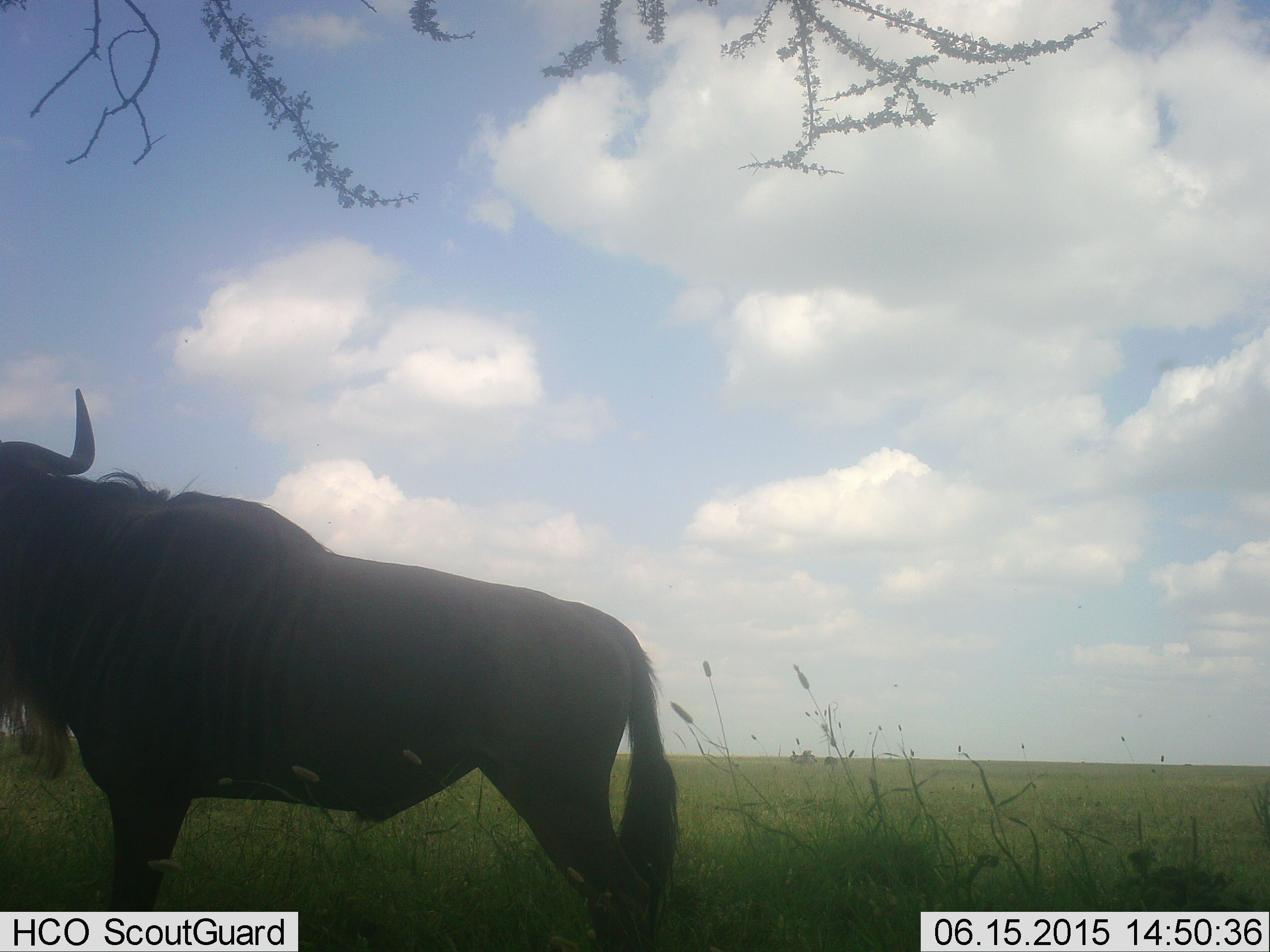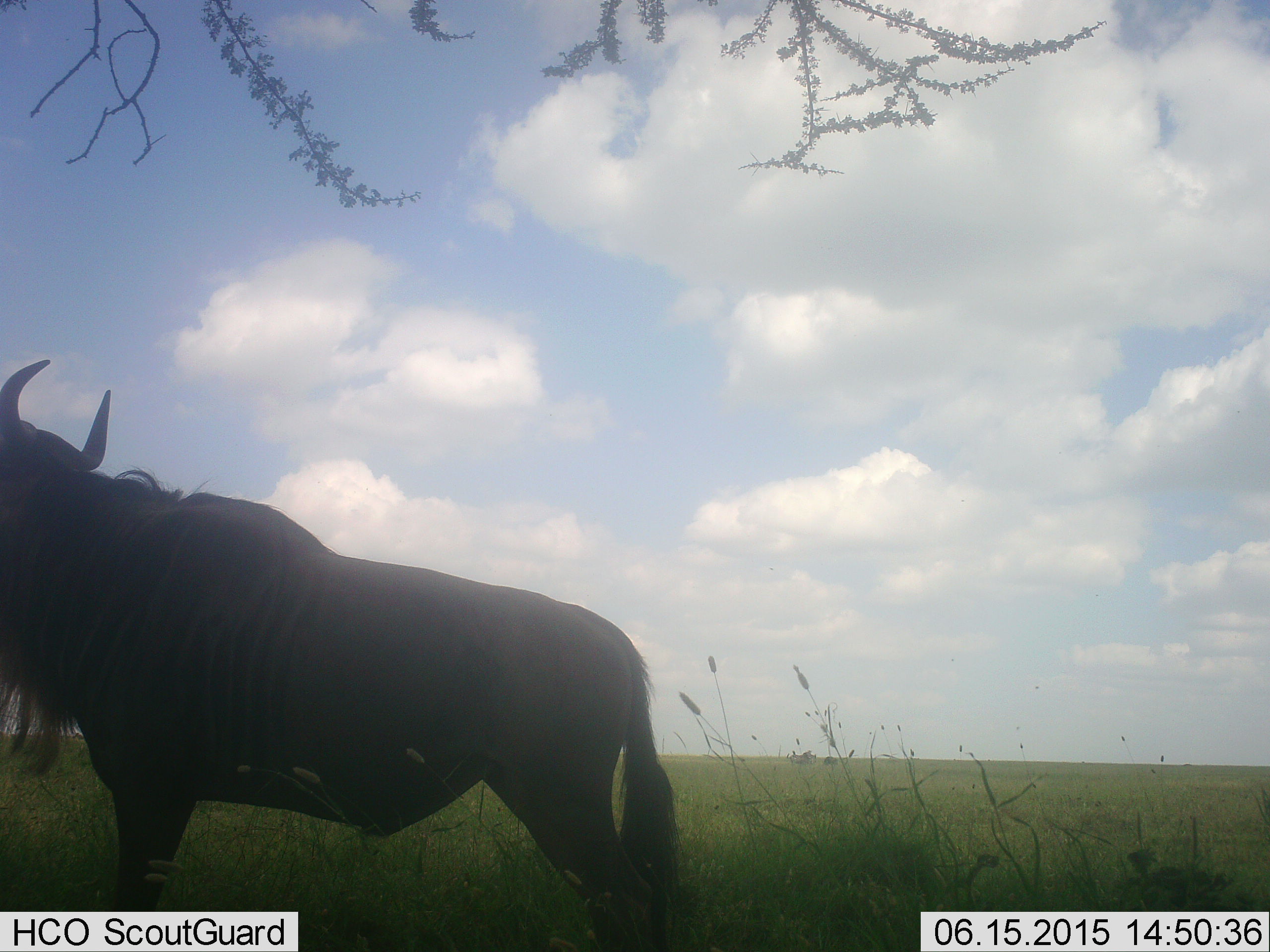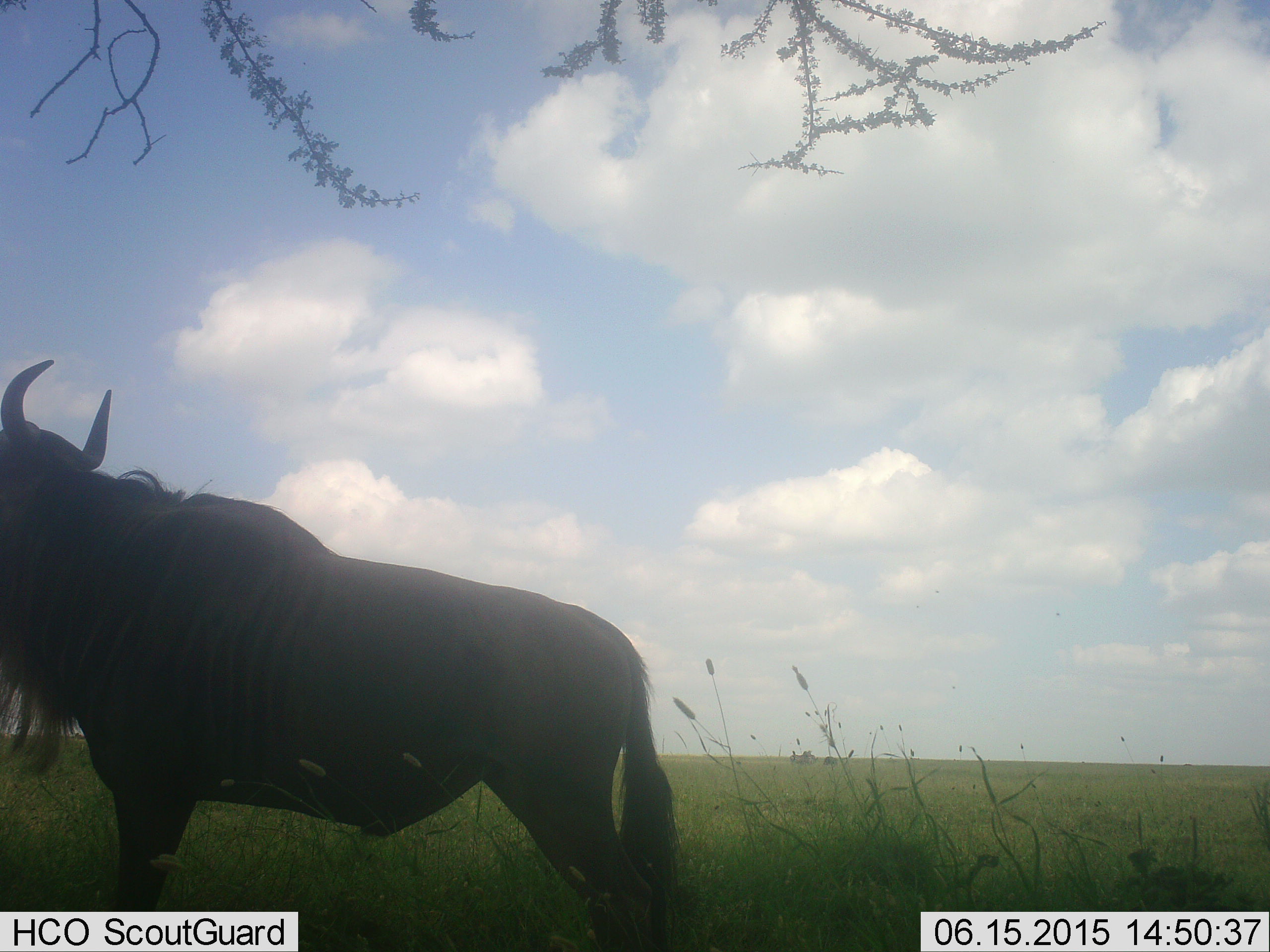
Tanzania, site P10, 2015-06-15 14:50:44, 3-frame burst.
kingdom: Animalia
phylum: Chordata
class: Mammalia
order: Artiodactyla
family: Bovidae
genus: Connochaetes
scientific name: Connochaetes taurinus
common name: blue wildebeest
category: wildebeest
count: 1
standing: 100%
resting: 0%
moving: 0%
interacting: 0%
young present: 0%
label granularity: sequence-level